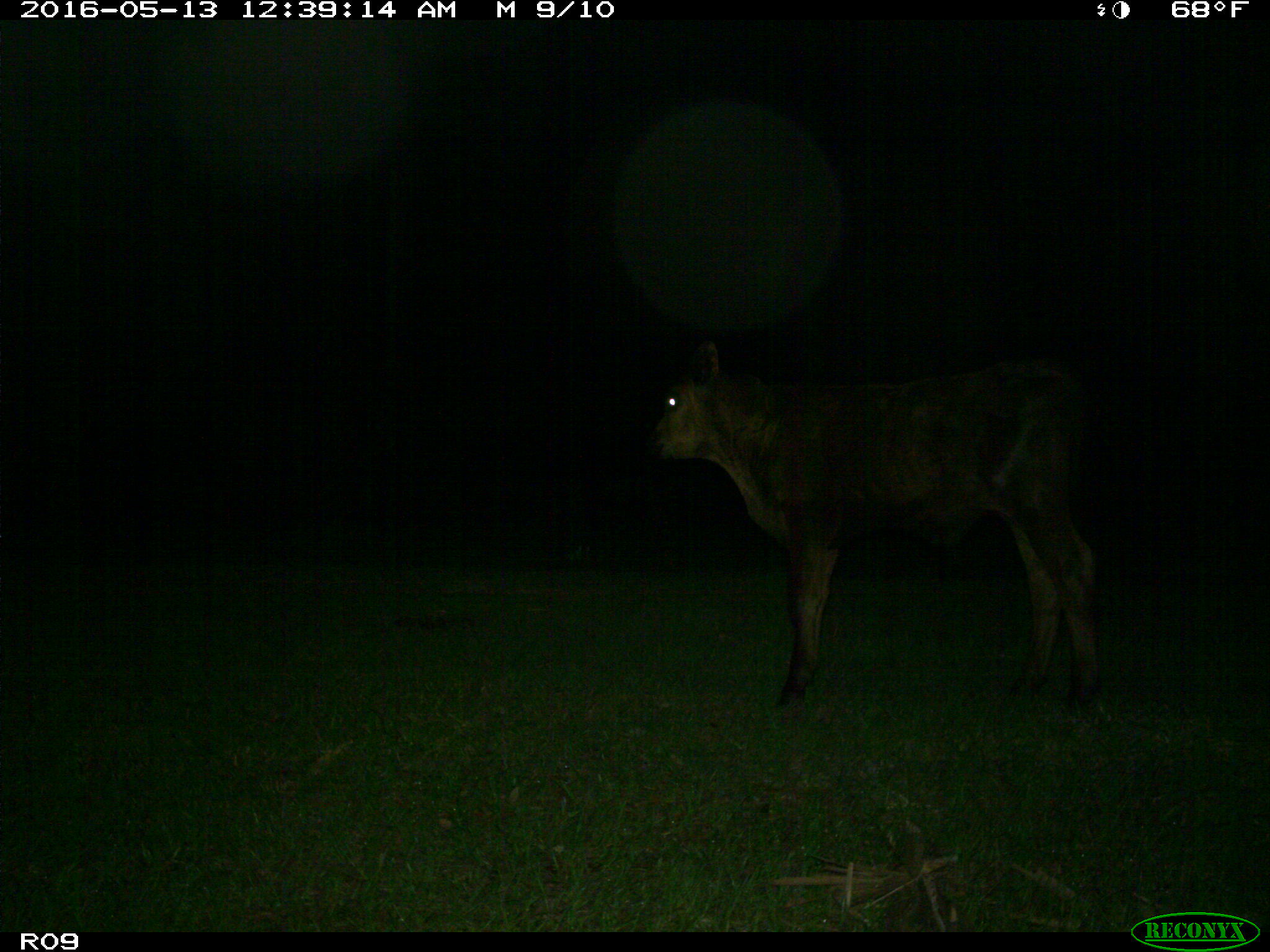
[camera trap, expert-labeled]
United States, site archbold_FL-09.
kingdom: Animalia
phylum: Chordata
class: Mammalia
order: Artiodactyla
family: Bovidae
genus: Bos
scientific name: Bos taurus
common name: domestic cow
Bos taurus (domestic cow).